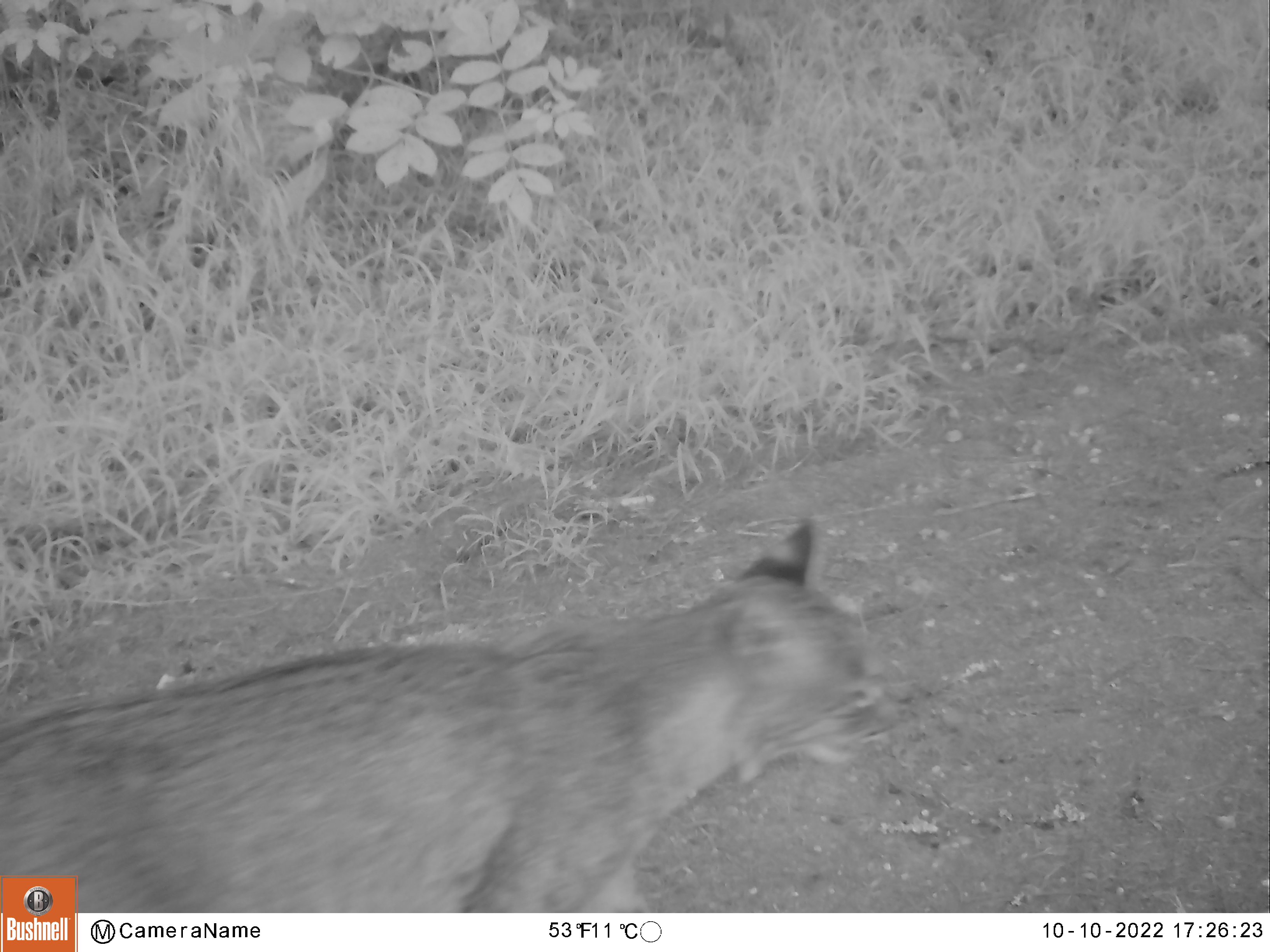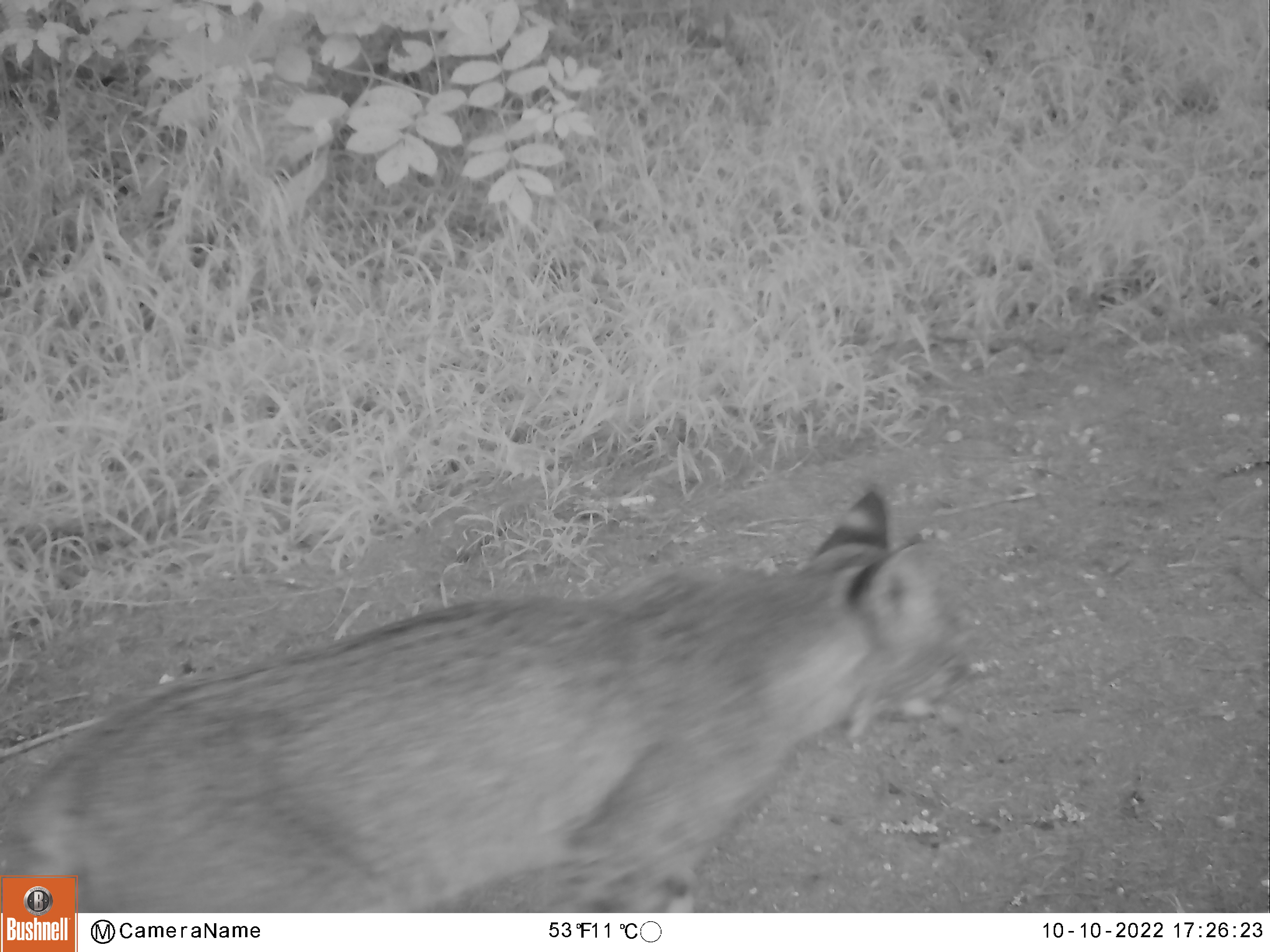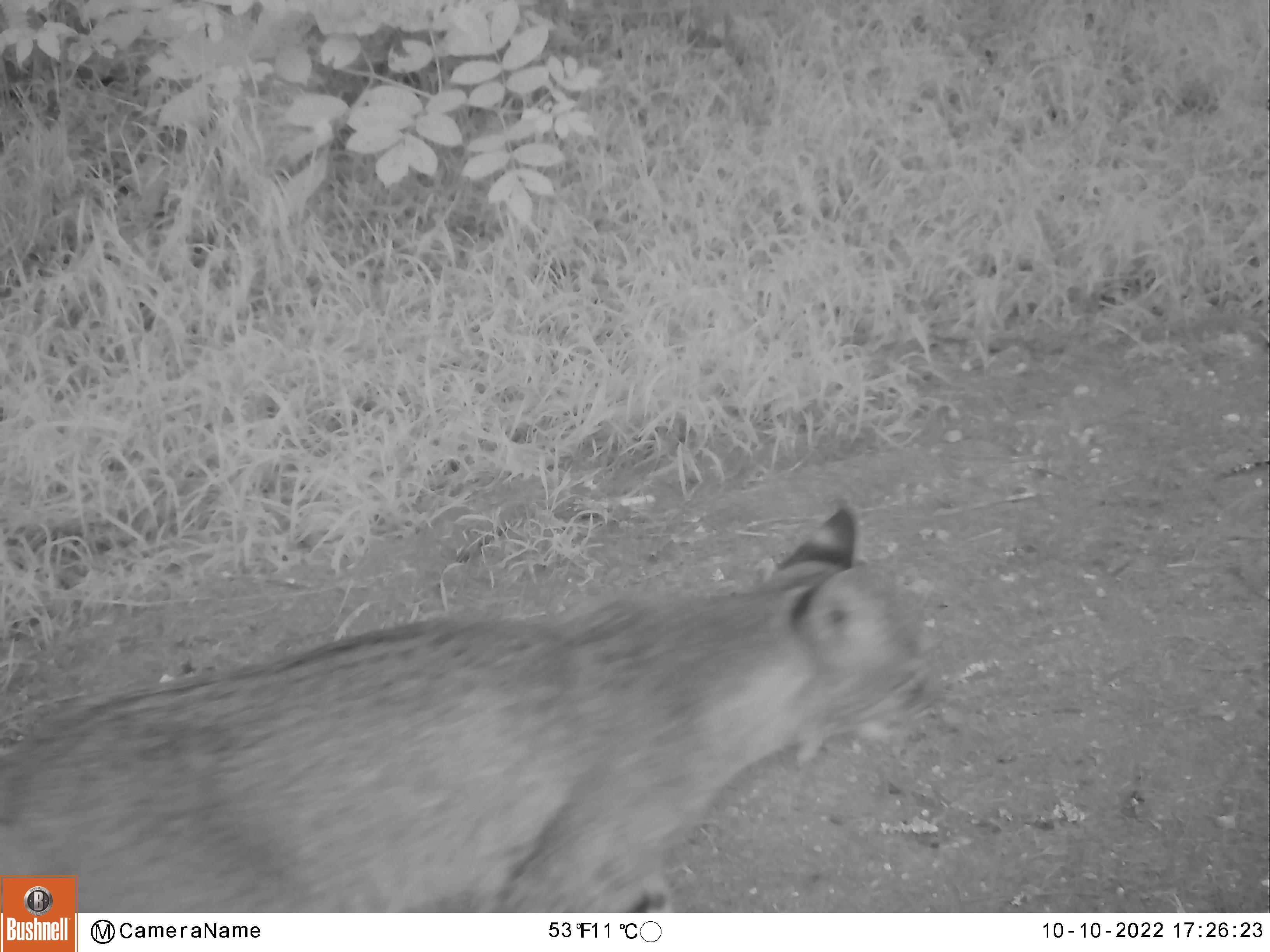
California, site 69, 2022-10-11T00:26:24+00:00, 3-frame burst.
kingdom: Animalia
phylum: Chordata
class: Mammalia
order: Carnivora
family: Felidae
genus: Lynx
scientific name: Lynx rufus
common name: bobcat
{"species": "bobcat (Lynx rufus)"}